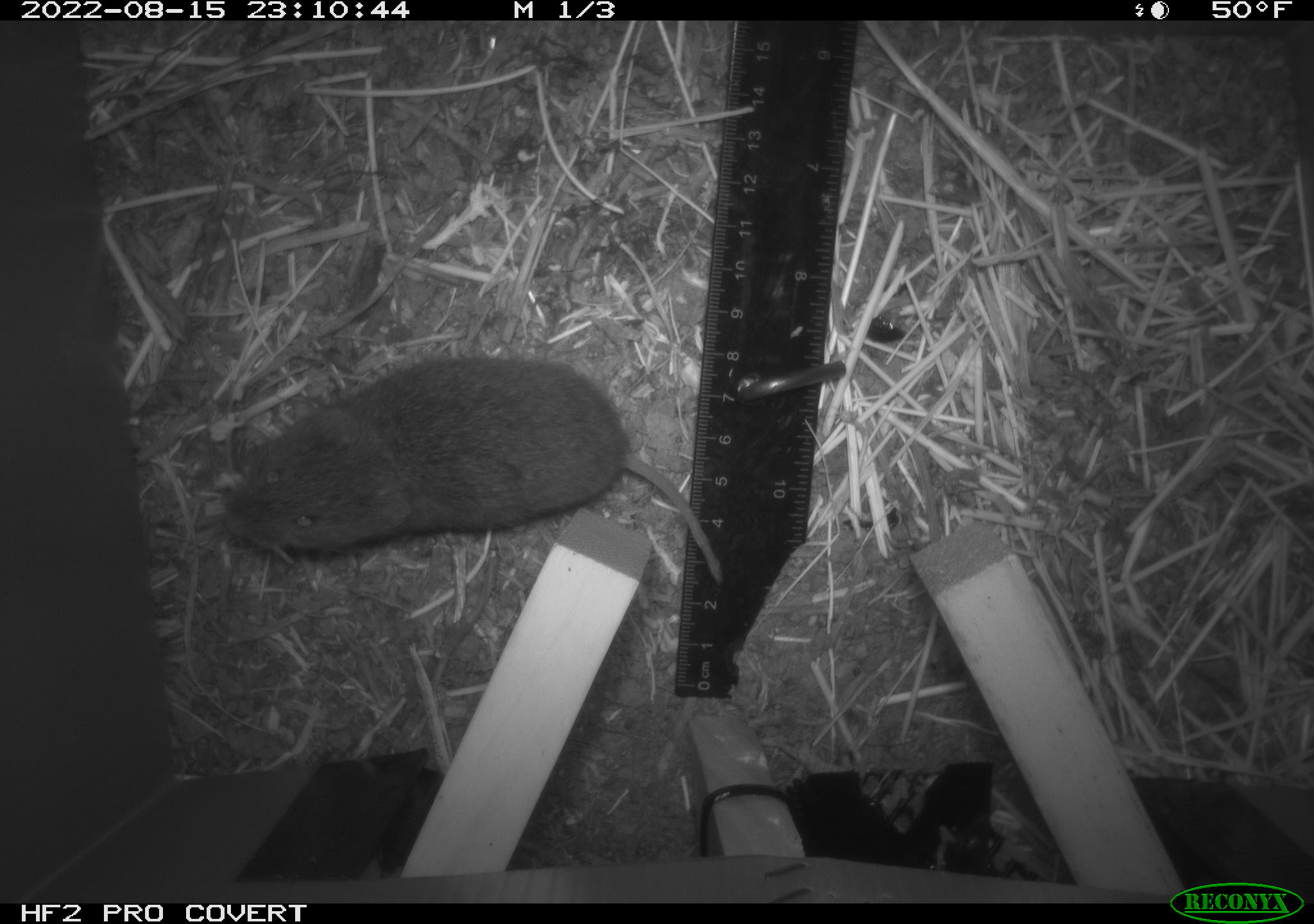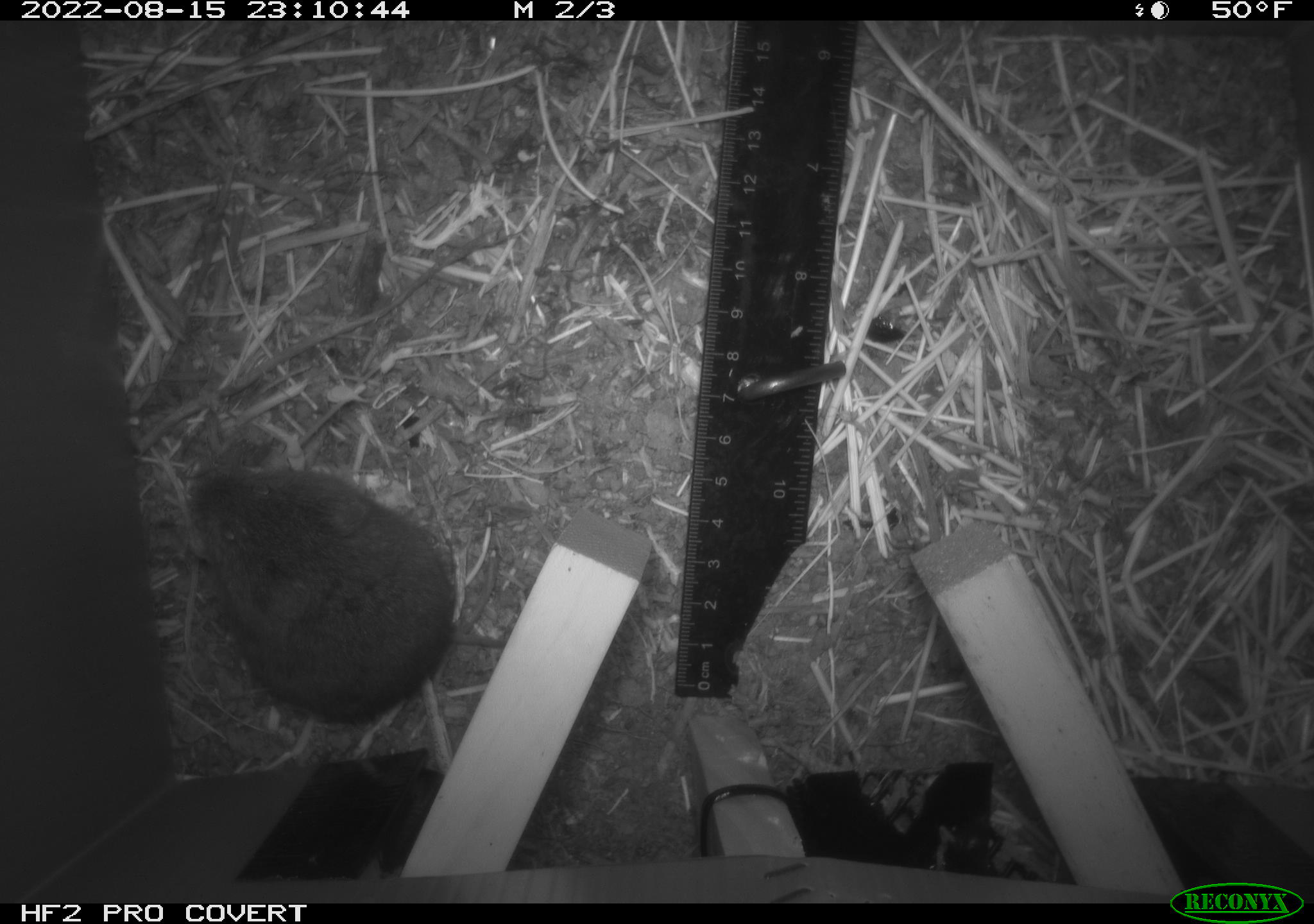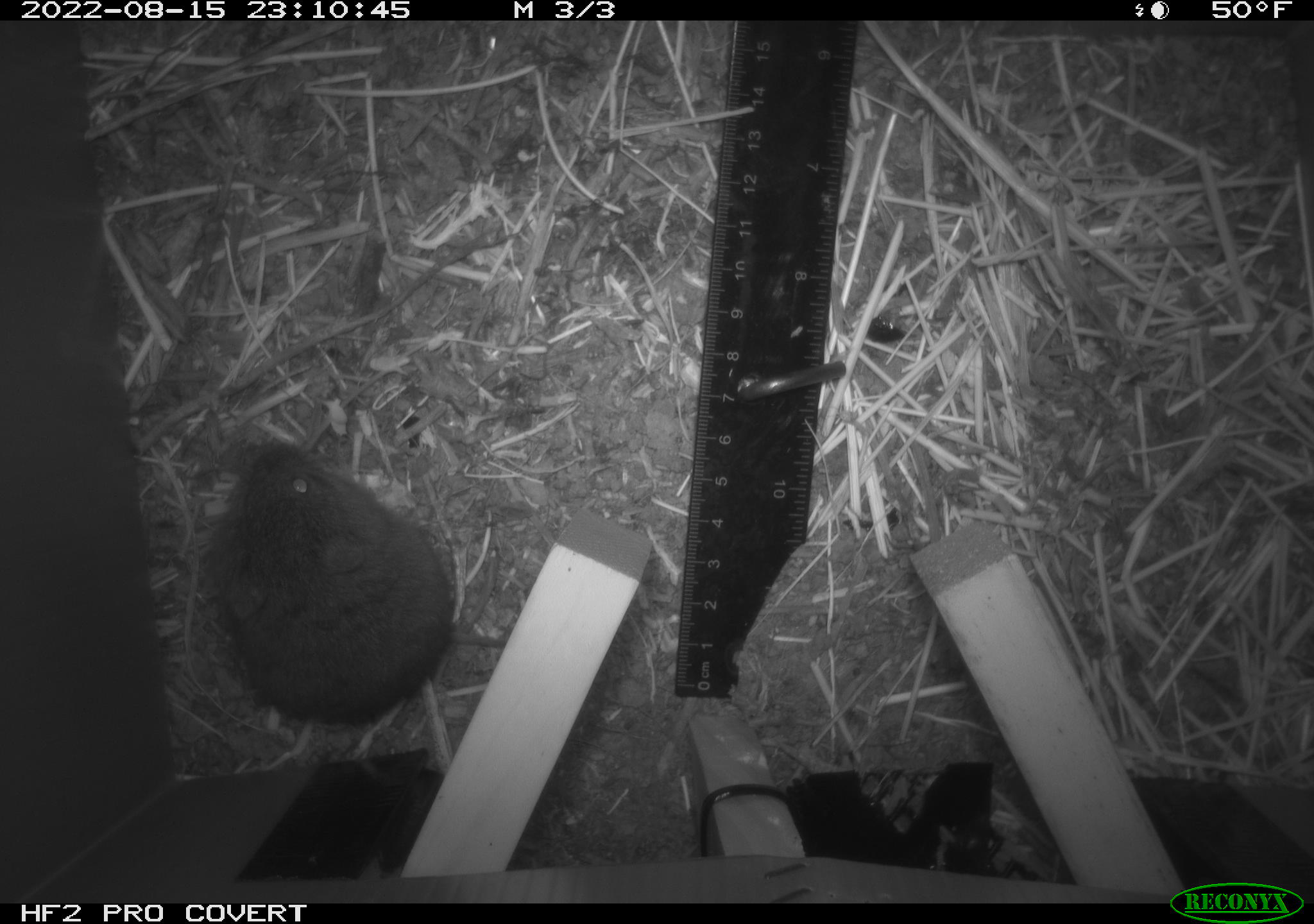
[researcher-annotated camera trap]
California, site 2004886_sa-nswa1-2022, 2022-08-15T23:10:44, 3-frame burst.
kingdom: Animalia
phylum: Chordata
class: Mammalia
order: Rodentia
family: Cricetidae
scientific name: Cricetidae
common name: hamsters, voles, lemmings, and allies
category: cricetidae family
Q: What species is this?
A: Cricetidae family (hamsters, voles, lemmings, and allies) (Cricetidae).